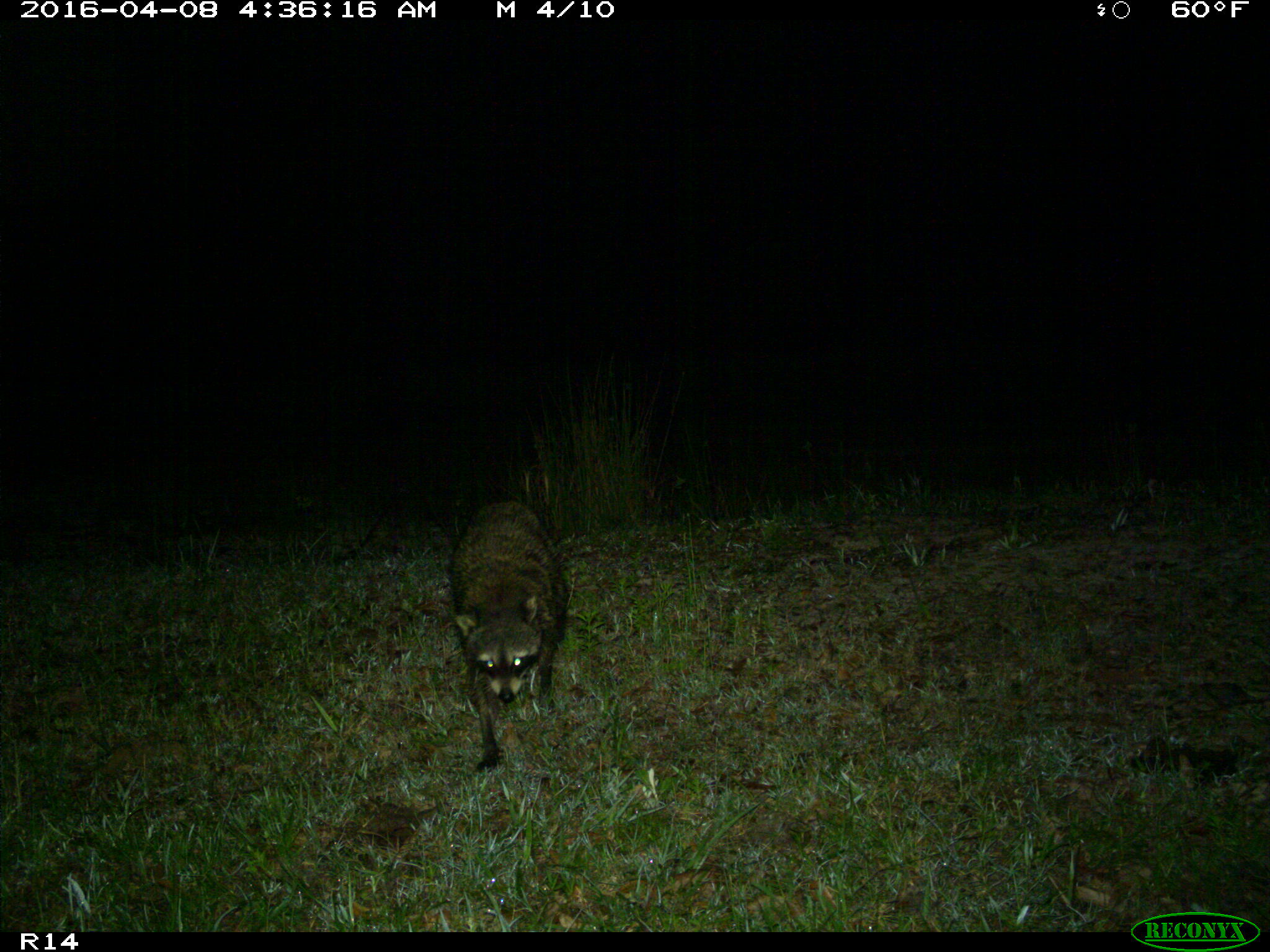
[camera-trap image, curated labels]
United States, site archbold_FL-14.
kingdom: Animalia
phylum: Chordata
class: Mammalia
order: Carnivora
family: Procyonidae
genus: Procyon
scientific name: Procyon lotor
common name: common raccoon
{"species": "Procyon lotor (common raccoon)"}